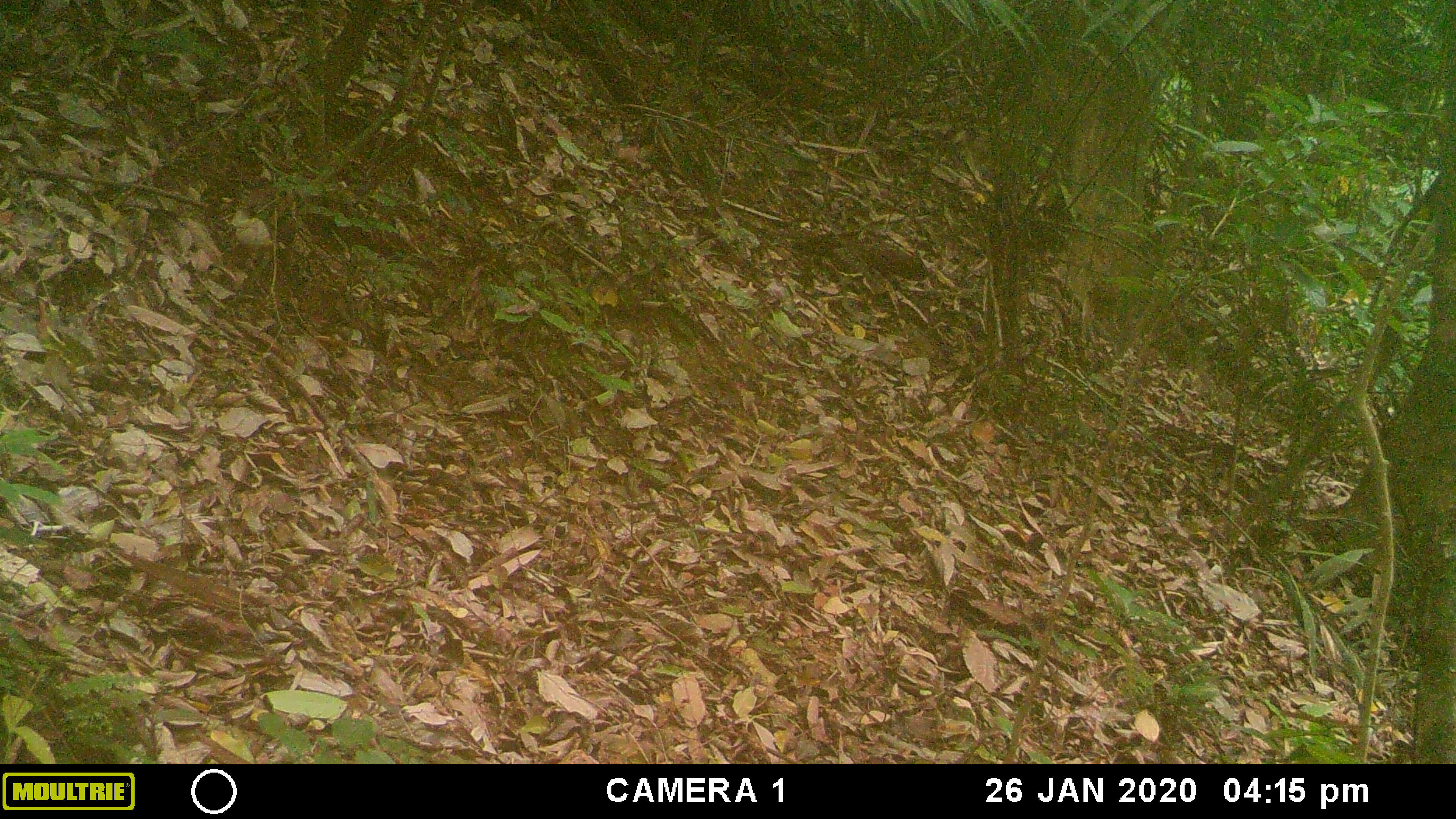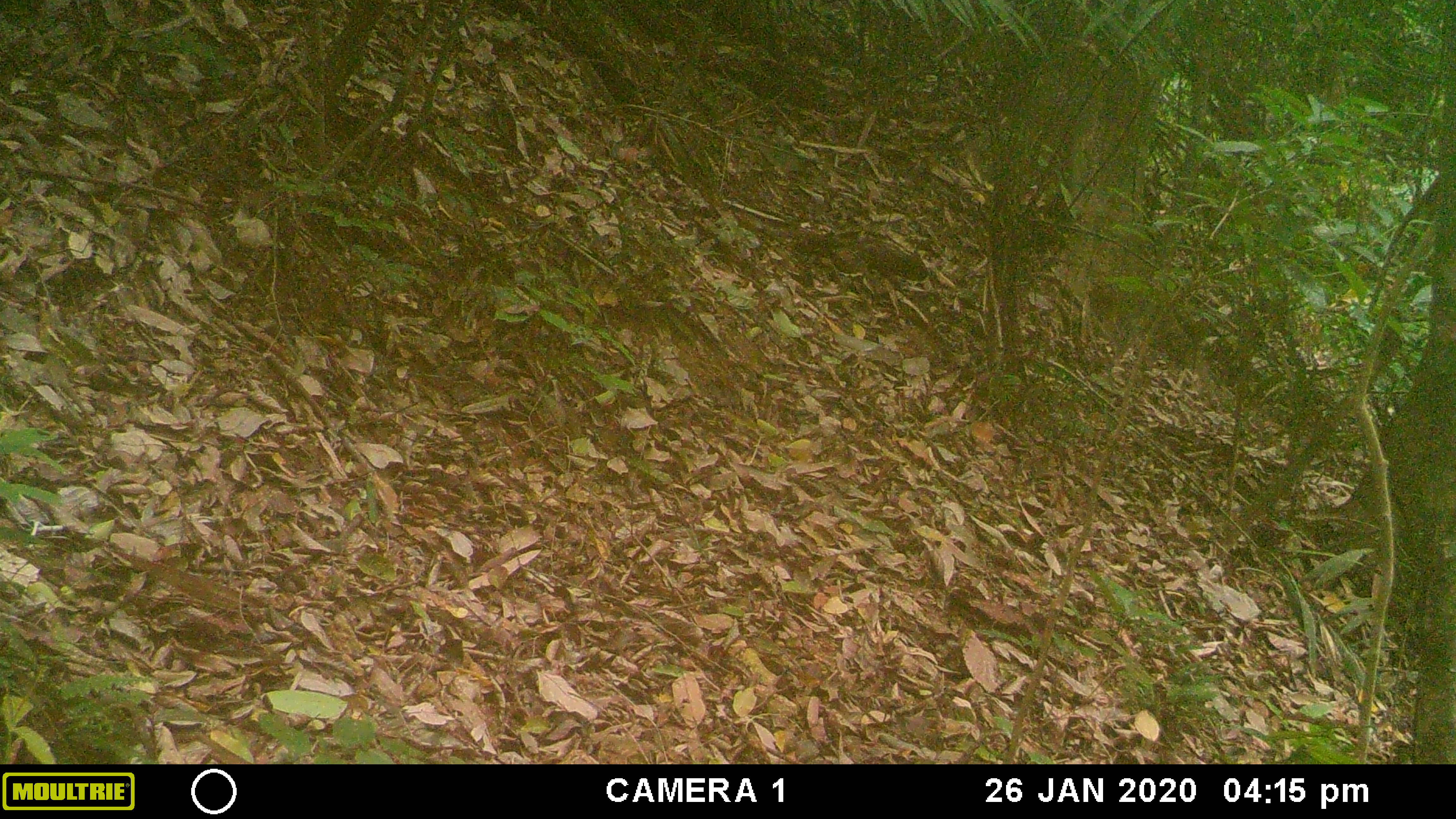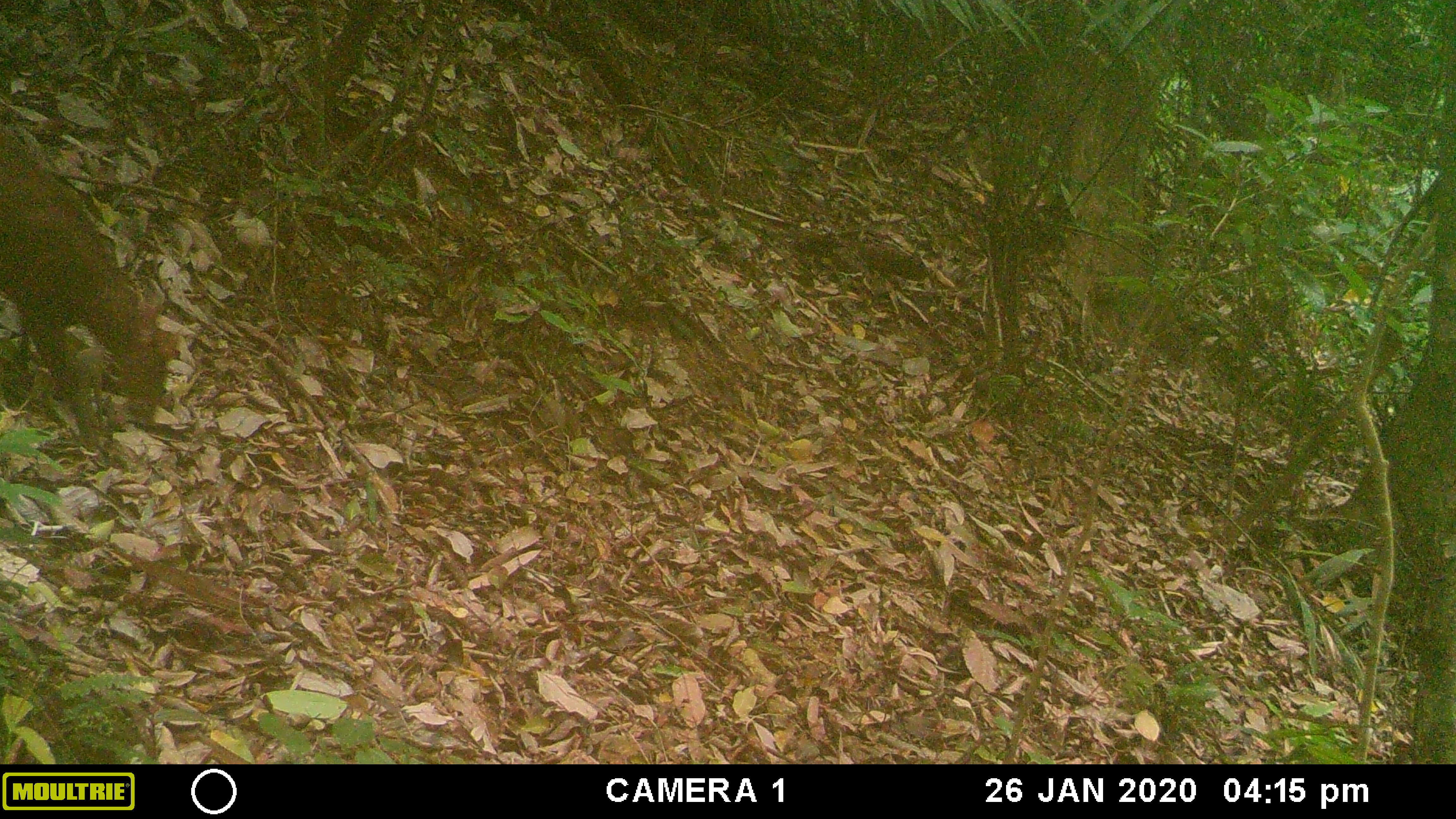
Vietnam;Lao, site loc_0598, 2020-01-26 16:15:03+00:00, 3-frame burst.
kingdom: Animalia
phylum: Chordata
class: Mammalia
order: Artiodactyla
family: Cervidae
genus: Muntiacus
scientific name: Muntiacus rooseveltorum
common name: roosevelt's muntjac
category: roosevelts muntjac group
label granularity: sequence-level